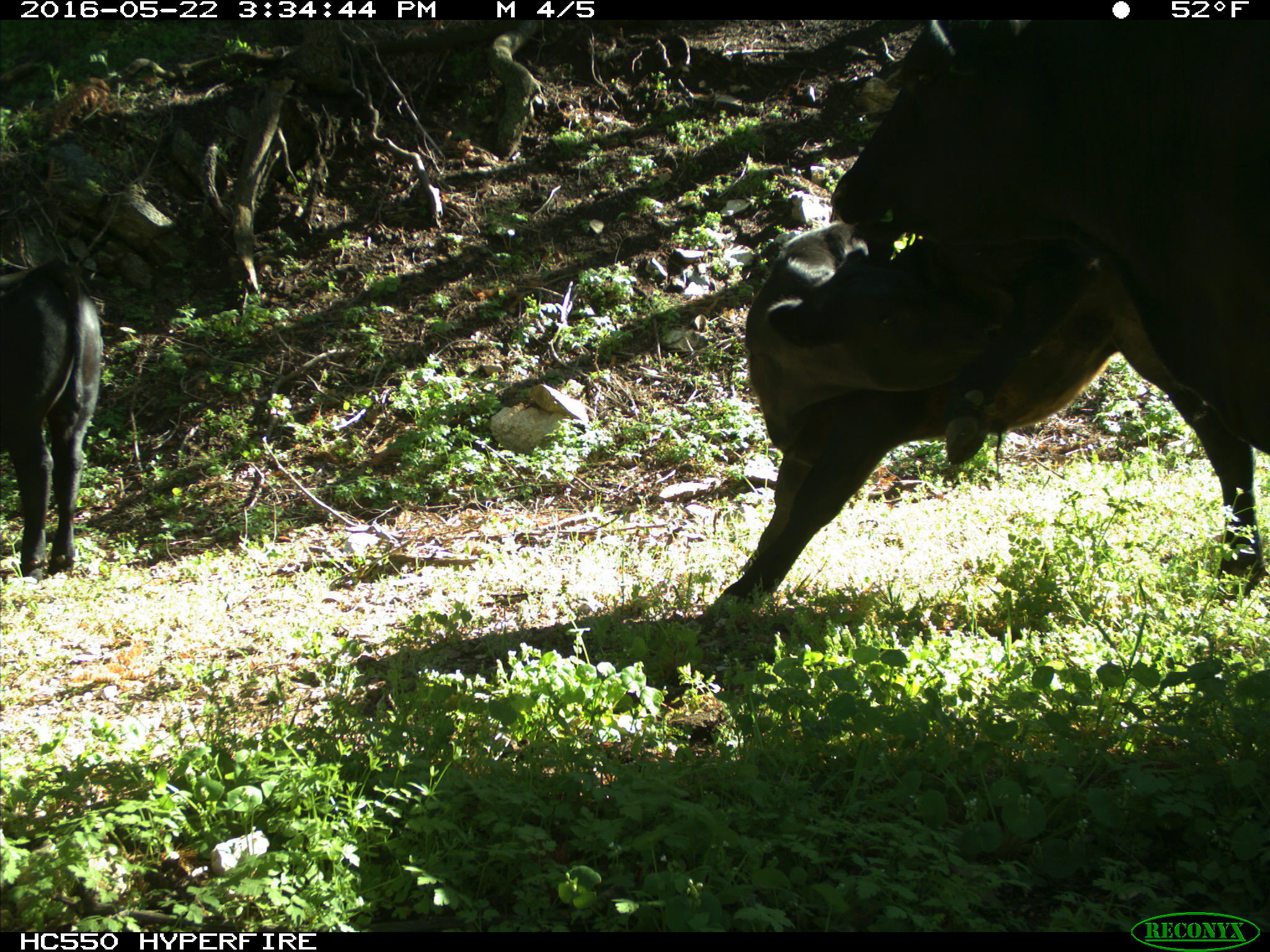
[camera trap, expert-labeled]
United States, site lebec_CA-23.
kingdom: Animalia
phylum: Chordata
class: Mammalia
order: Artiodactyla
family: Bovidae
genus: Bos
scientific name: Bos taurus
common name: domestic cow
Bos taurus (domestic cow).